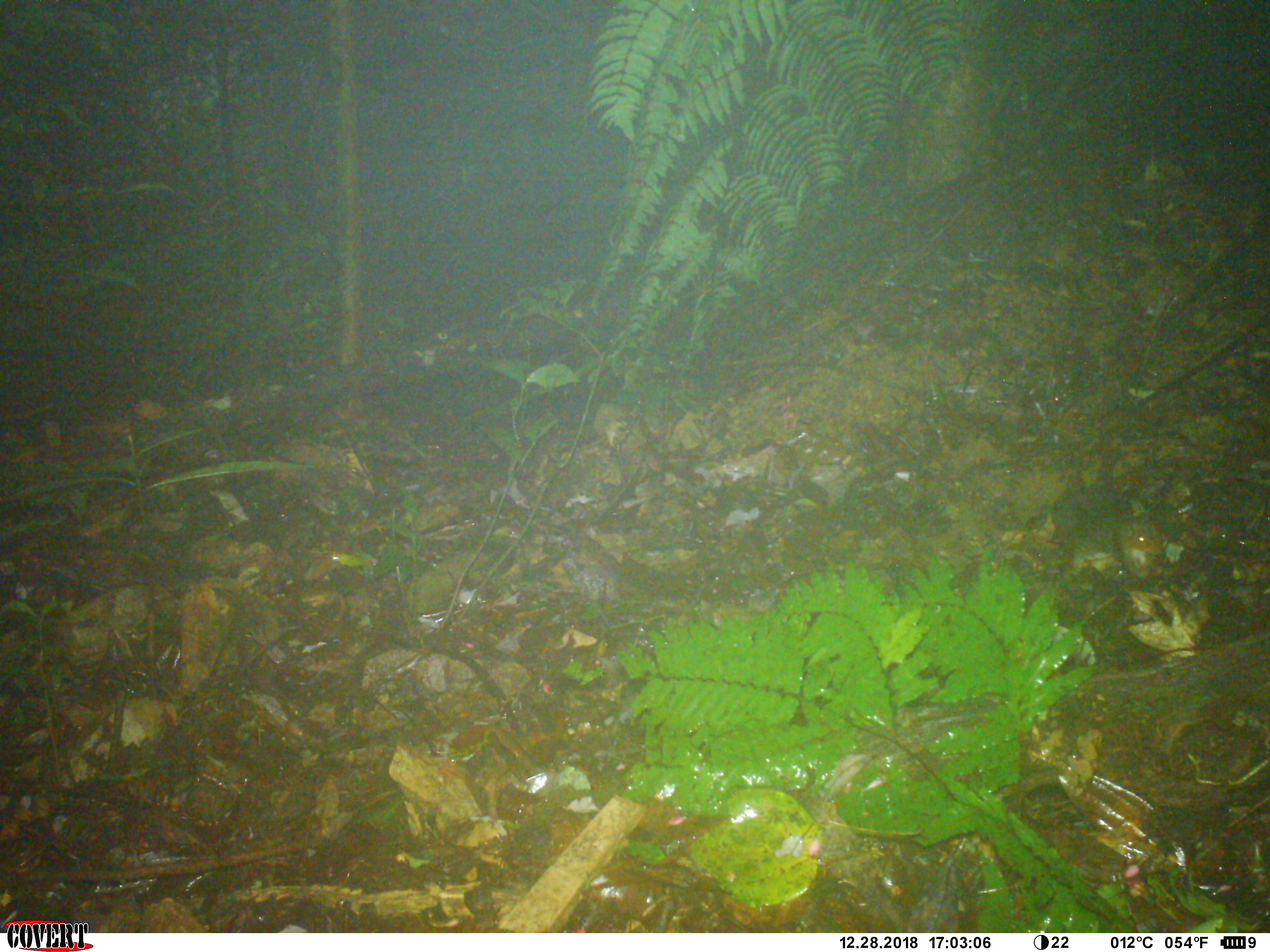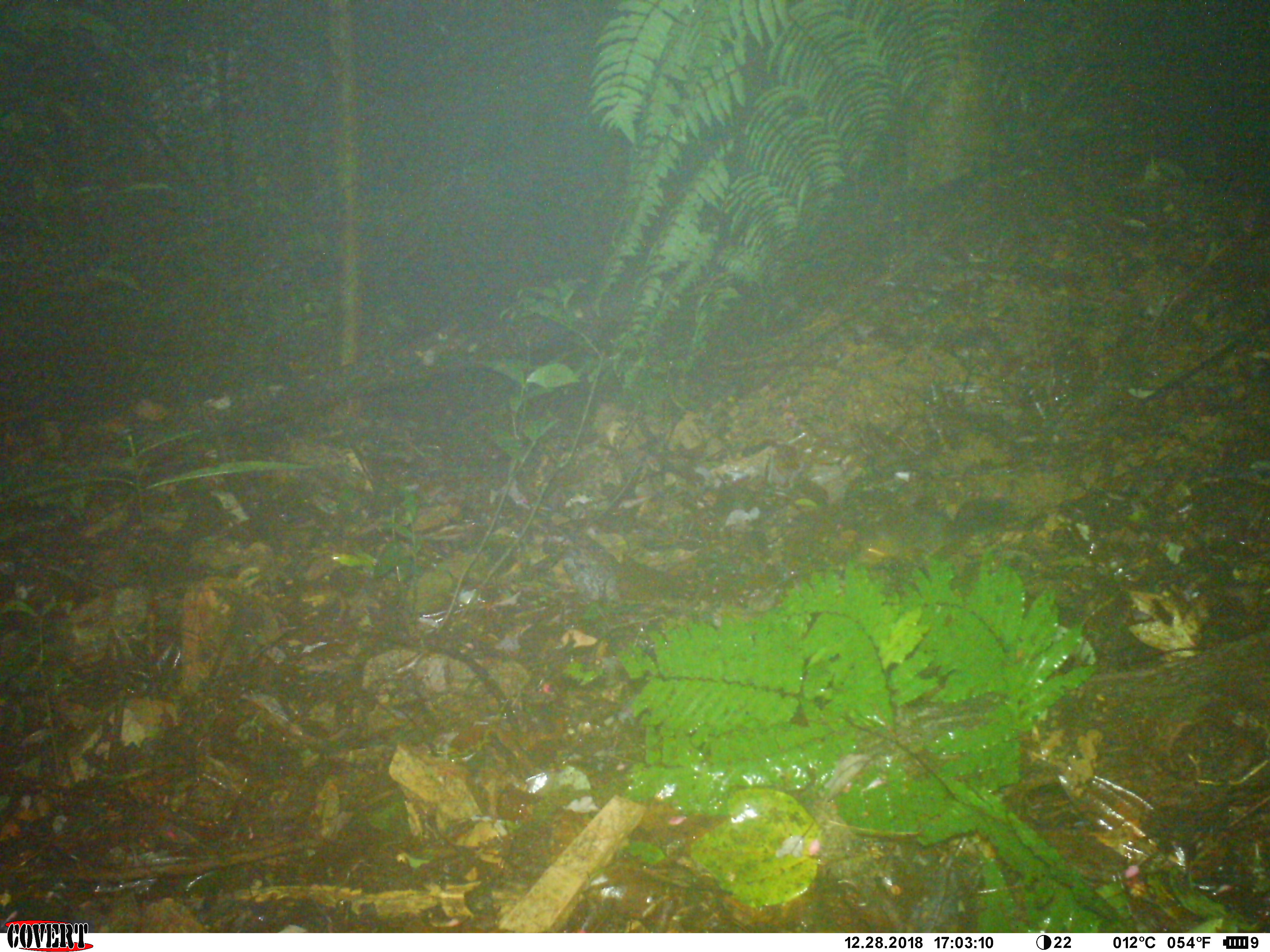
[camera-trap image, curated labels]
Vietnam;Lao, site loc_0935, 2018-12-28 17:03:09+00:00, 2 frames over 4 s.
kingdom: Animalia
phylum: Chordata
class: Mammalia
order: Rodentia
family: Sciuridae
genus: Dremomys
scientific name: Dremomys rufigenis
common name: red-cheeked squirrel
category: red cheeked squirrel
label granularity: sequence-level